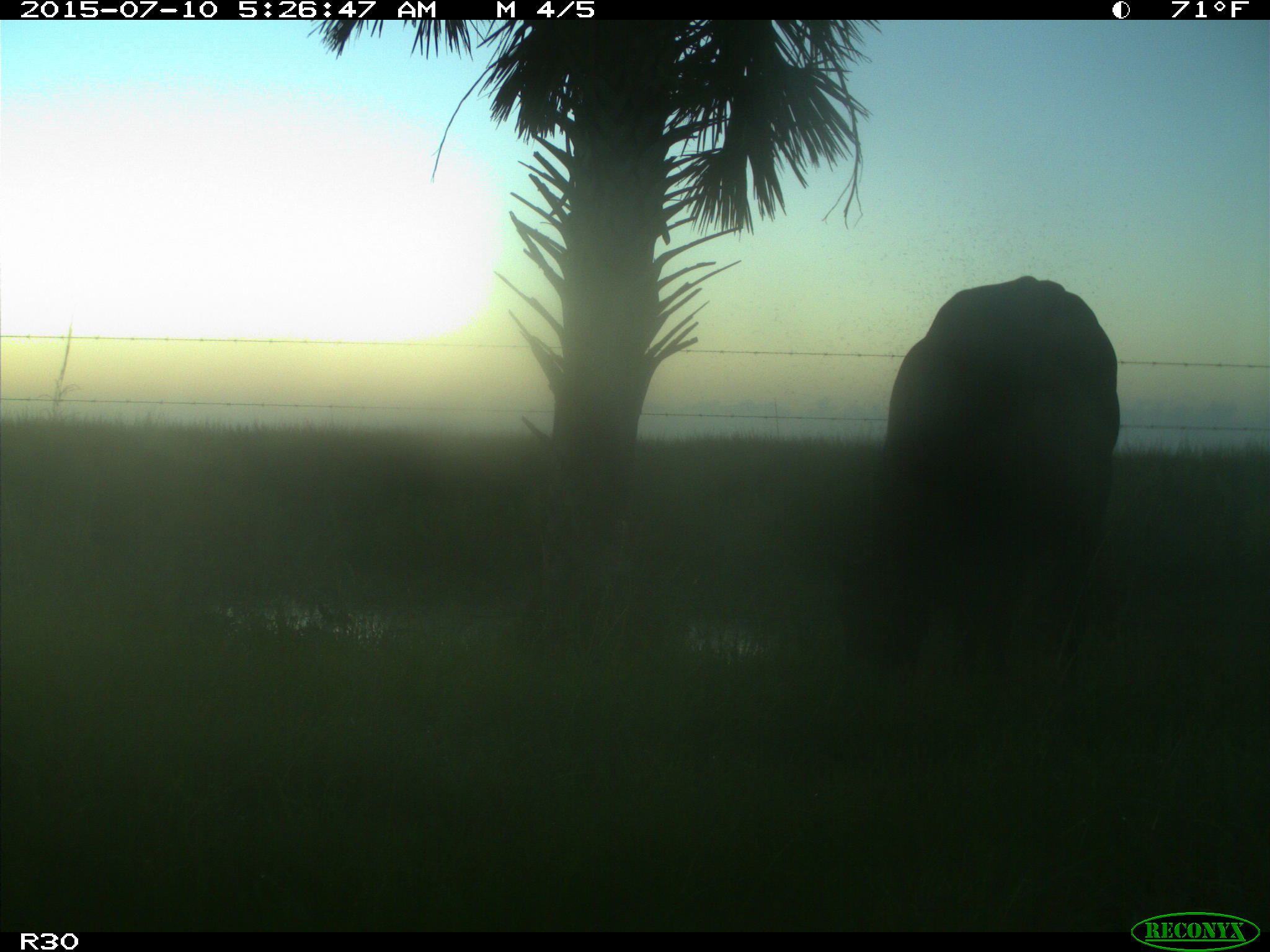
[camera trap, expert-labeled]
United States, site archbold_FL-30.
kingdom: Animalia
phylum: Chordata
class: Mammalia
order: Artiodactyla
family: Bovidae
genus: Bos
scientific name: Bos taurus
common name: domestic cow